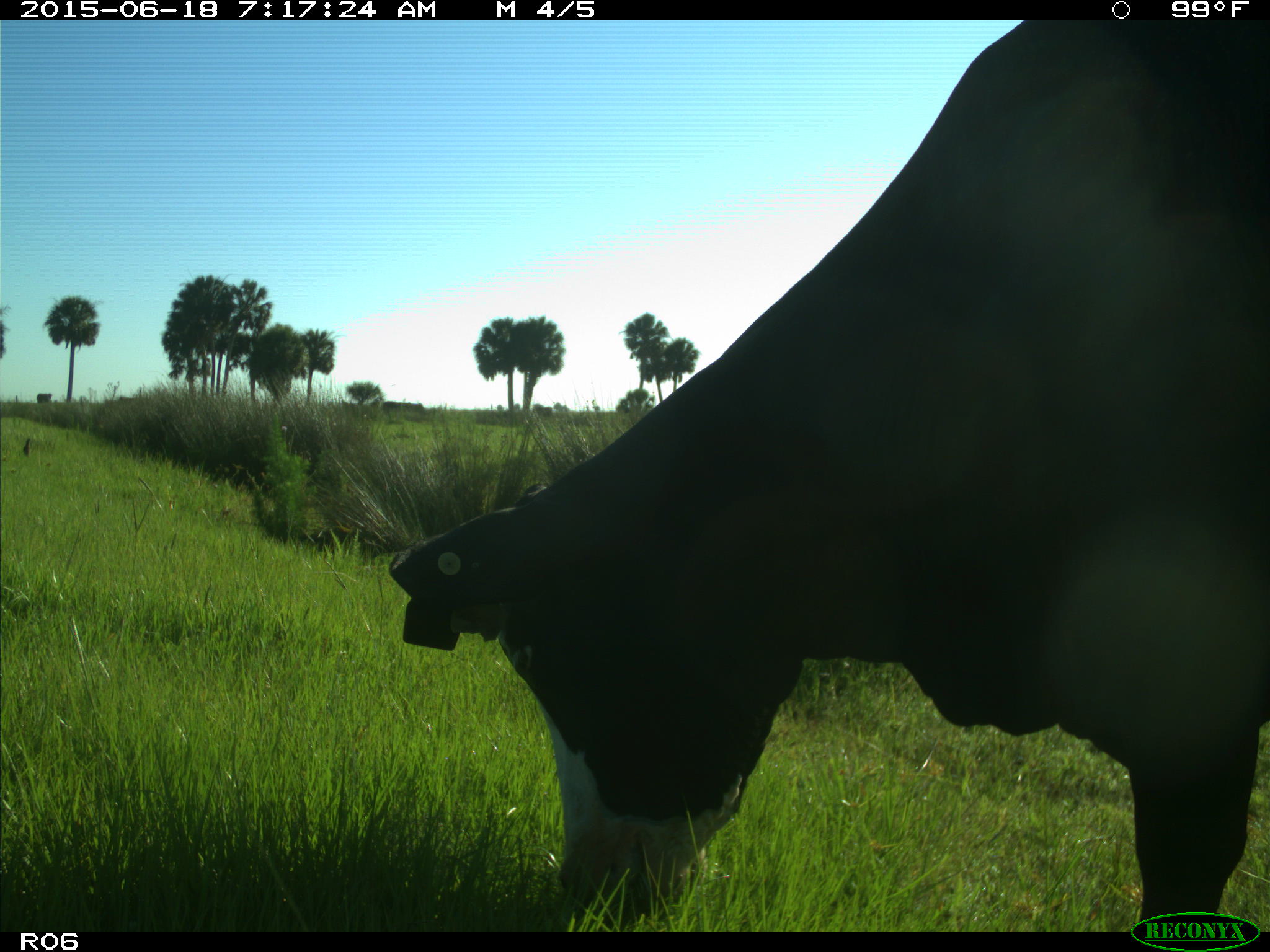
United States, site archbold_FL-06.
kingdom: Animalia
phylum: Chordata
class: Mammalia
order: Artiodactyla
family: Bovidae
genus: Bos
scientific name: Bos taurus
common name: domestic cow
Bos taurus (domestic cow).